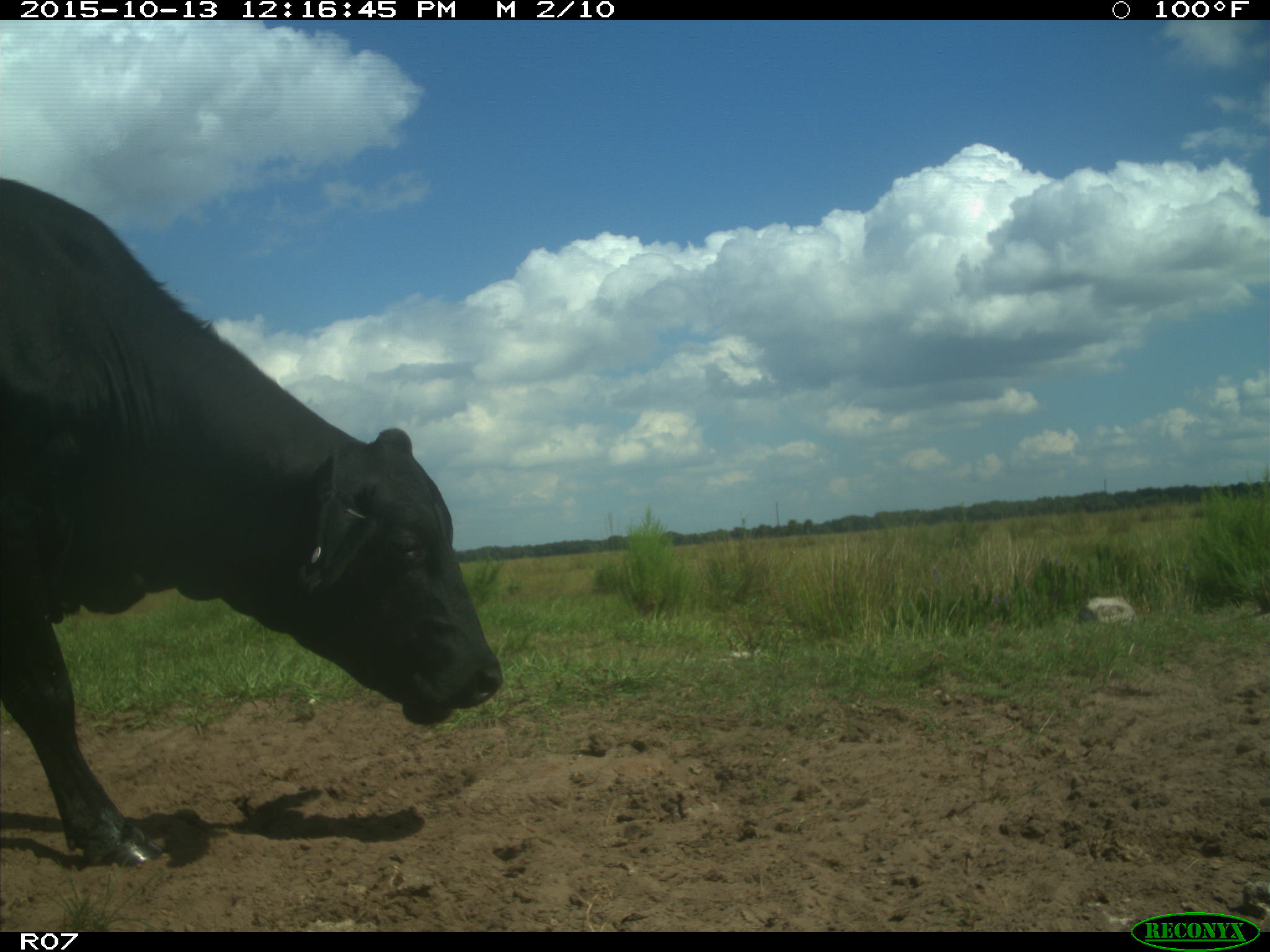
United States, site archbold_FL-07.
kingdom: Animalia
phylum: Chordata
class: Mammalia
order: Artiodactyla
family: Bovidae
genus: Bos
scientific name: Bos taurus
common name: domestic cow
Bos taurus (domestic cow).